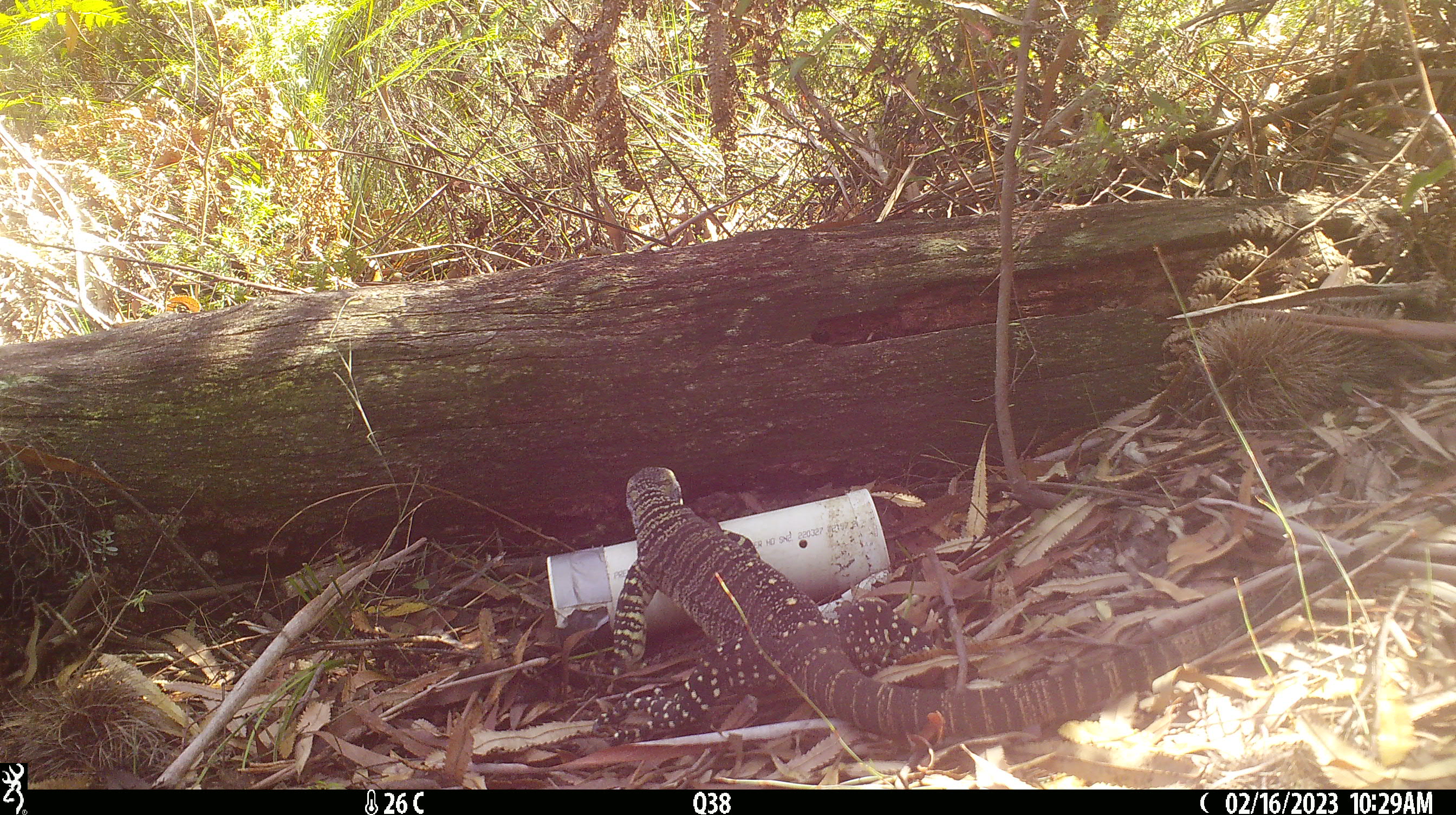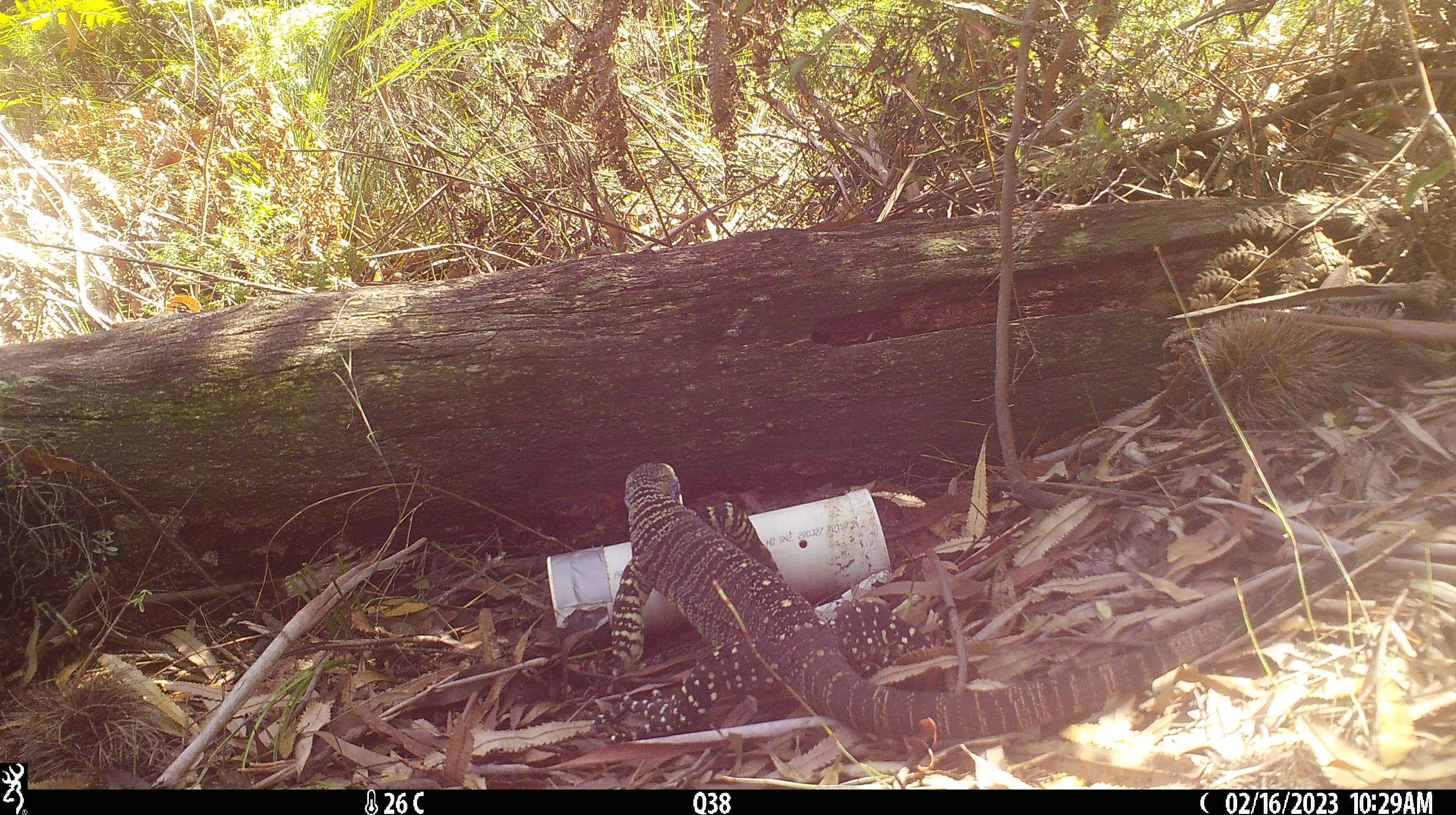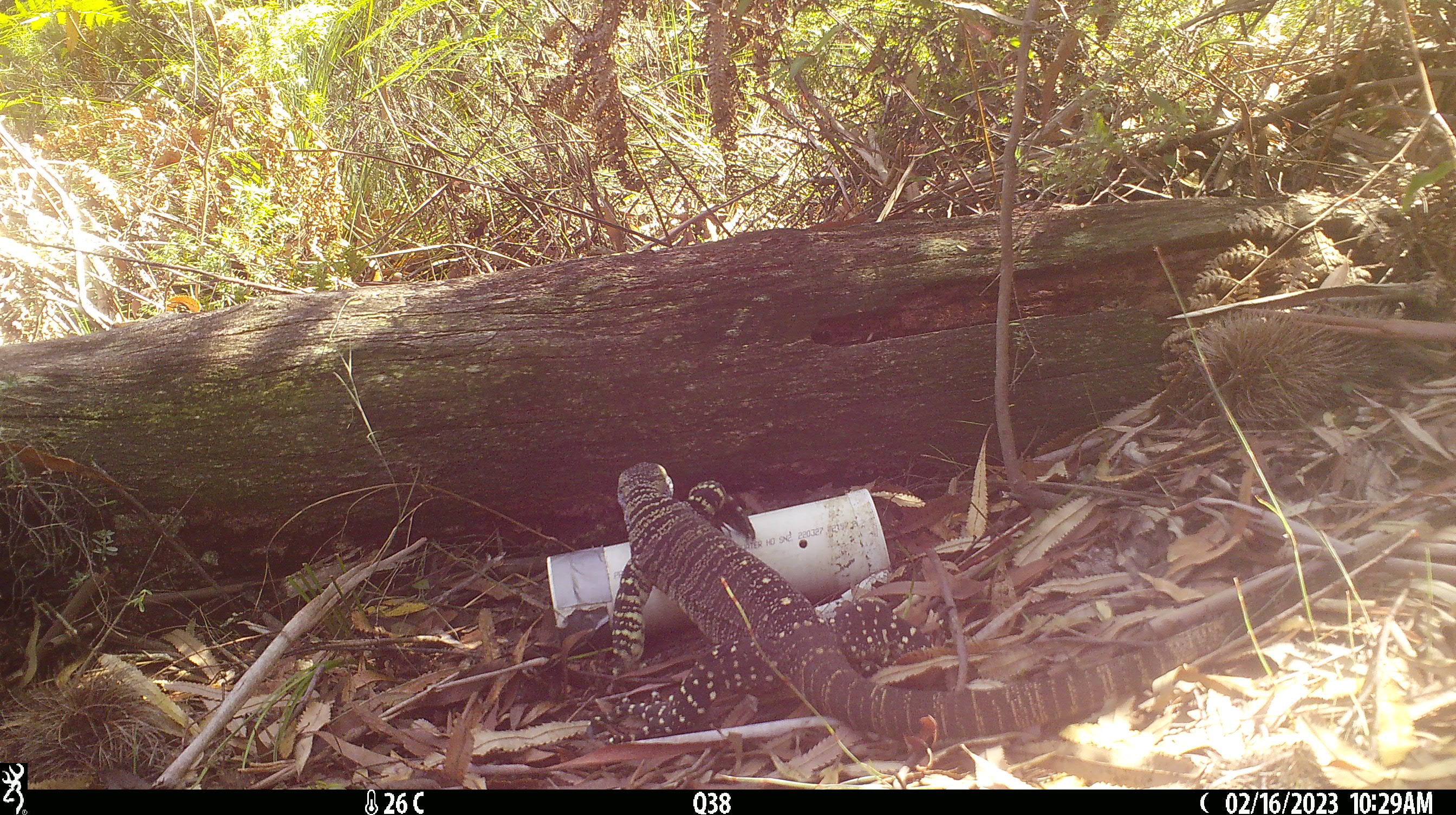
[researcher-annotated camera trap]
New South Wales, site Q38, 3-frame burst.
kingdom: Animalia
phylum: Chordata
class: Reptilia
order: Squamata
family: Varanidae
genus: Varanus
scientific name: Varanus varius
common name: lace monitor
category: goanna